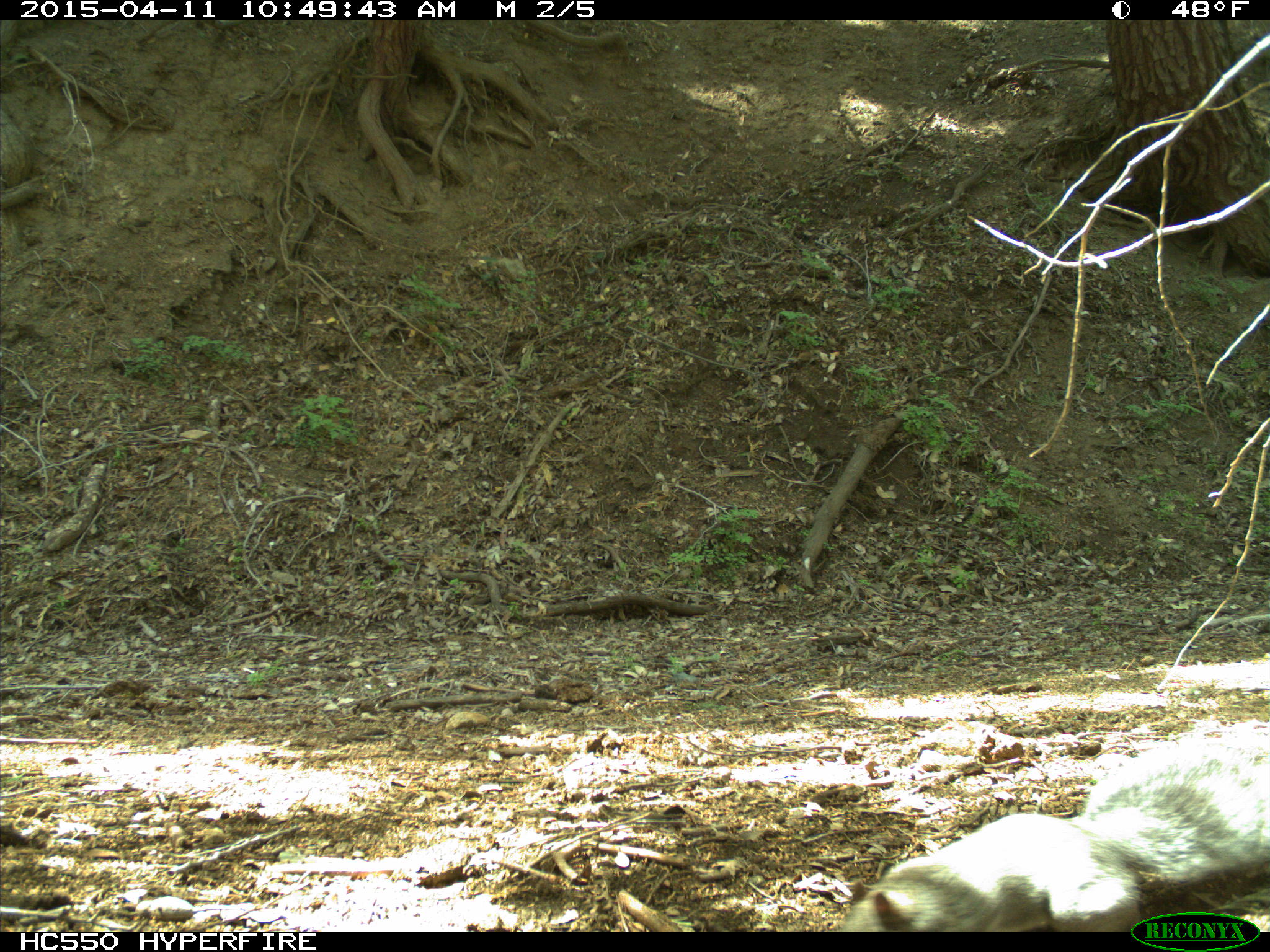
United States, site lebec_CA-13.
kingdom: Animalia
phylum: Chordata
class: Mammalia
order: Rodentia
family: Sciuridae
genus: Sciurus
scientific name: Sciurus carolinensis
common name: eastern gray squirrel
Sciurus carolinensis (eastern gray squirrel).